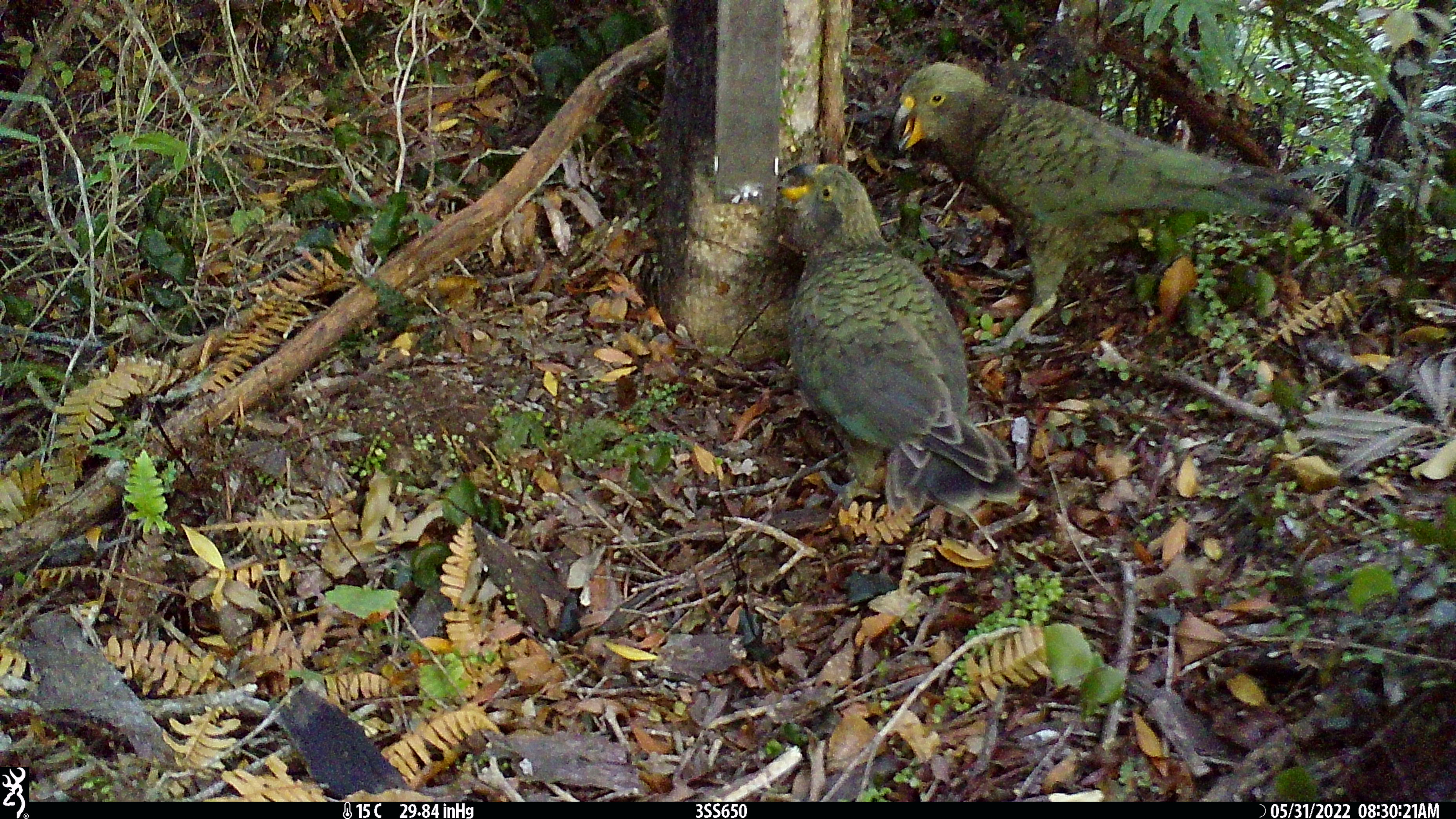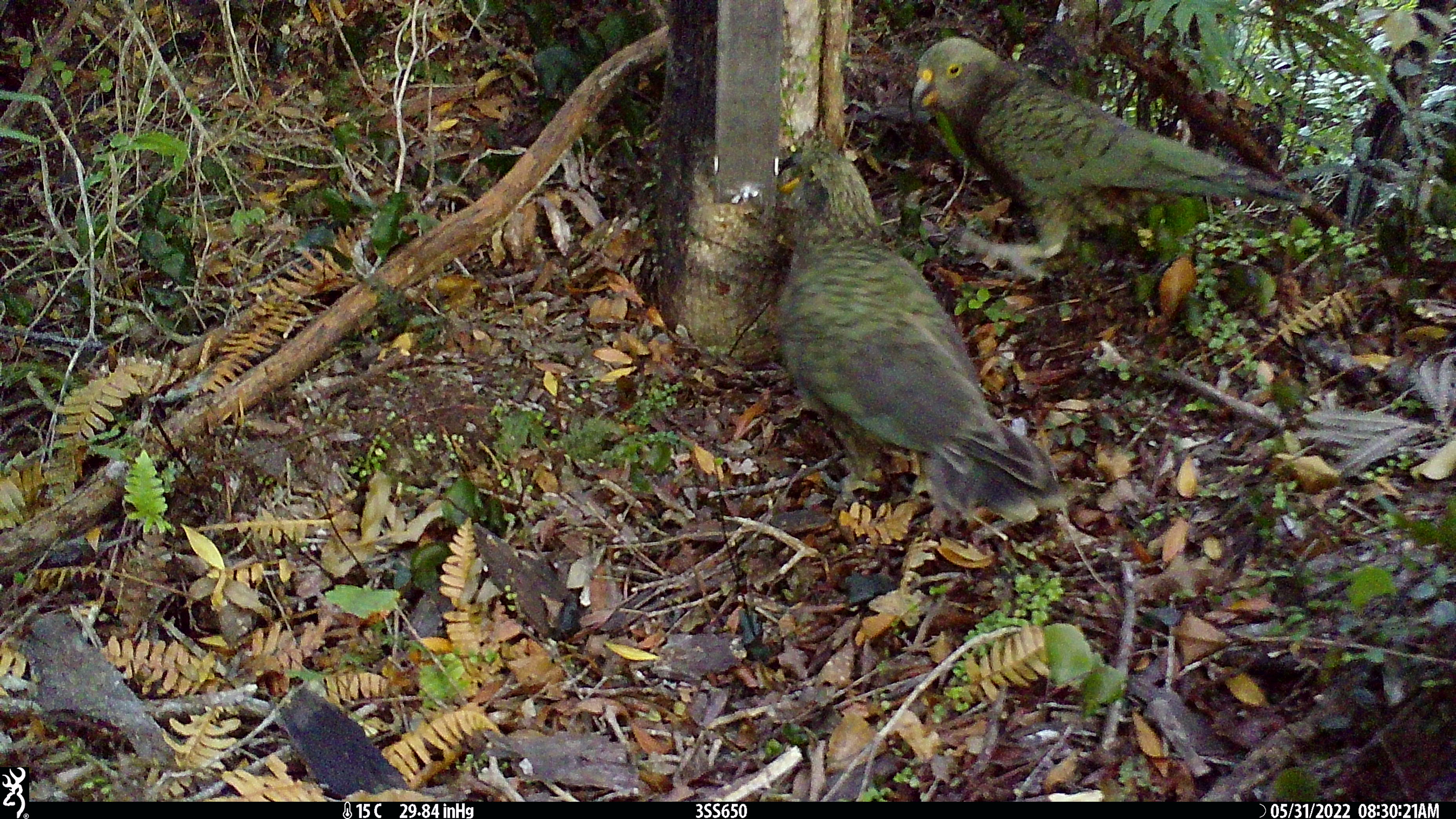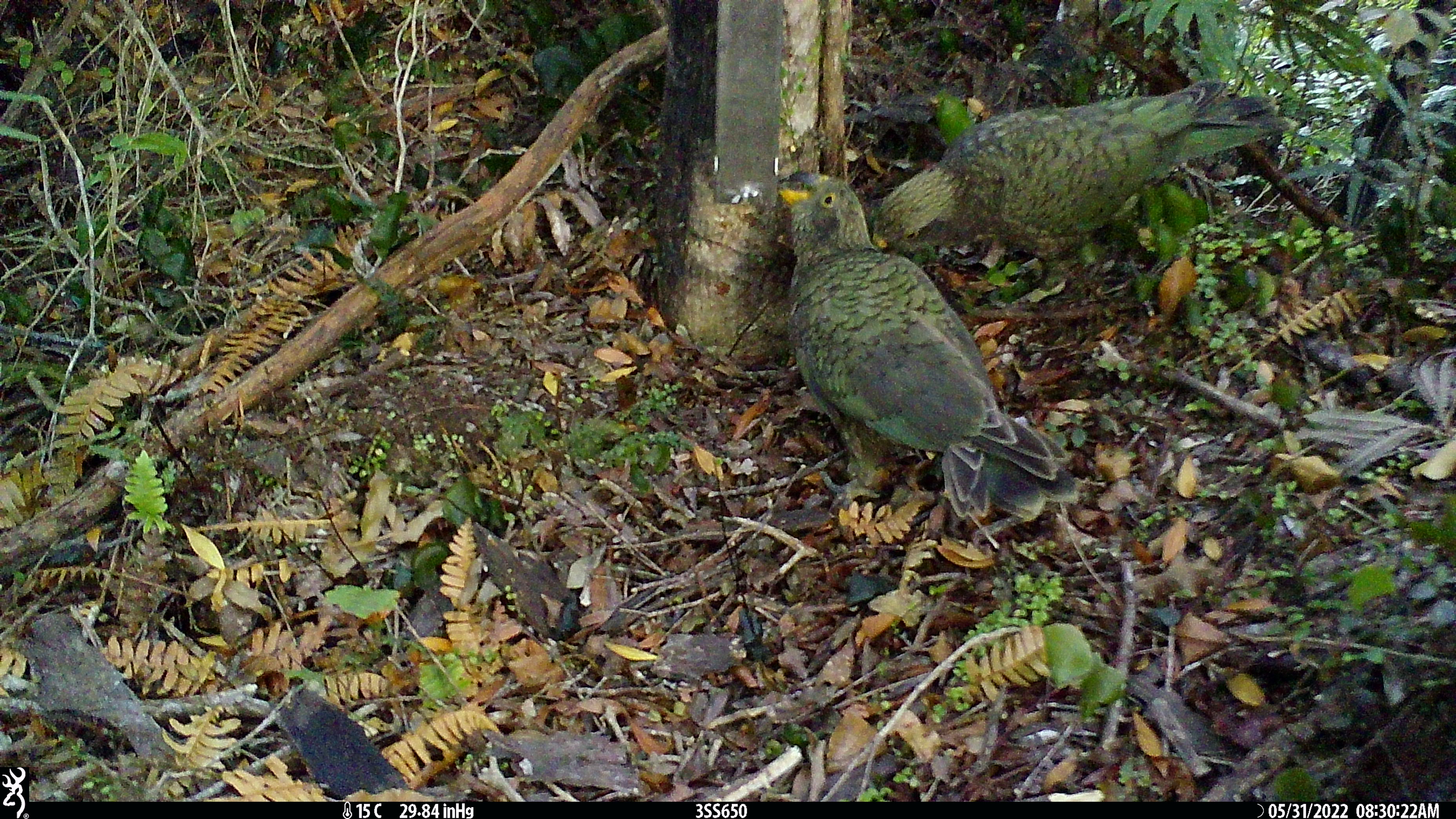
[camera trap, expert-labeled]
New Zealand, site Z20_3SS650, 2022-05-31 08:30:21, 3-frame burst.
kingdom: Animalia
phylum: Chordata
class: Aves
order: Psittaciformes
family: Strigopidae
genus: Nestor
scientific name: Nestor notabilis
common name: kea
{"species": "kea (Nestor notabilis)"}